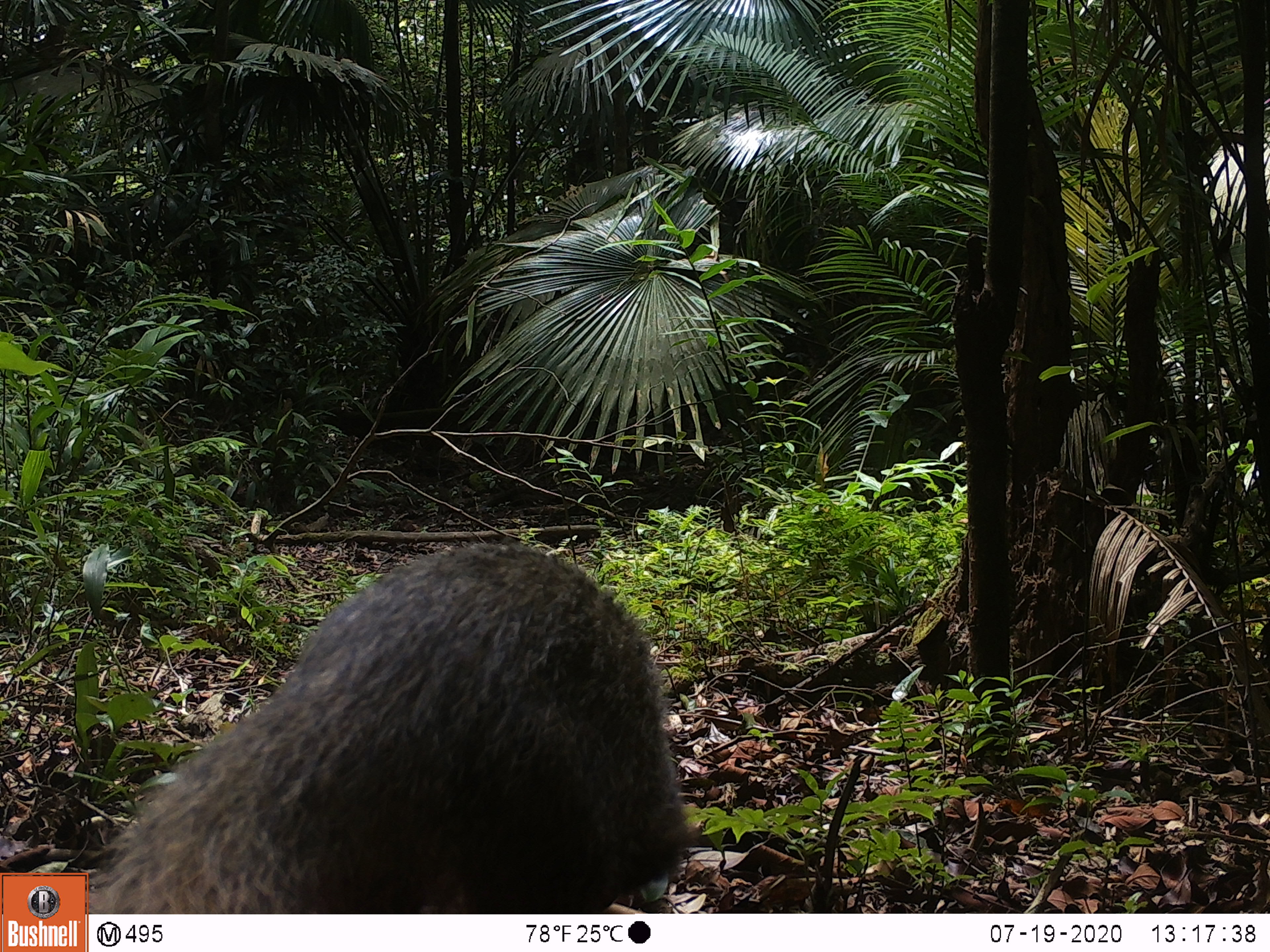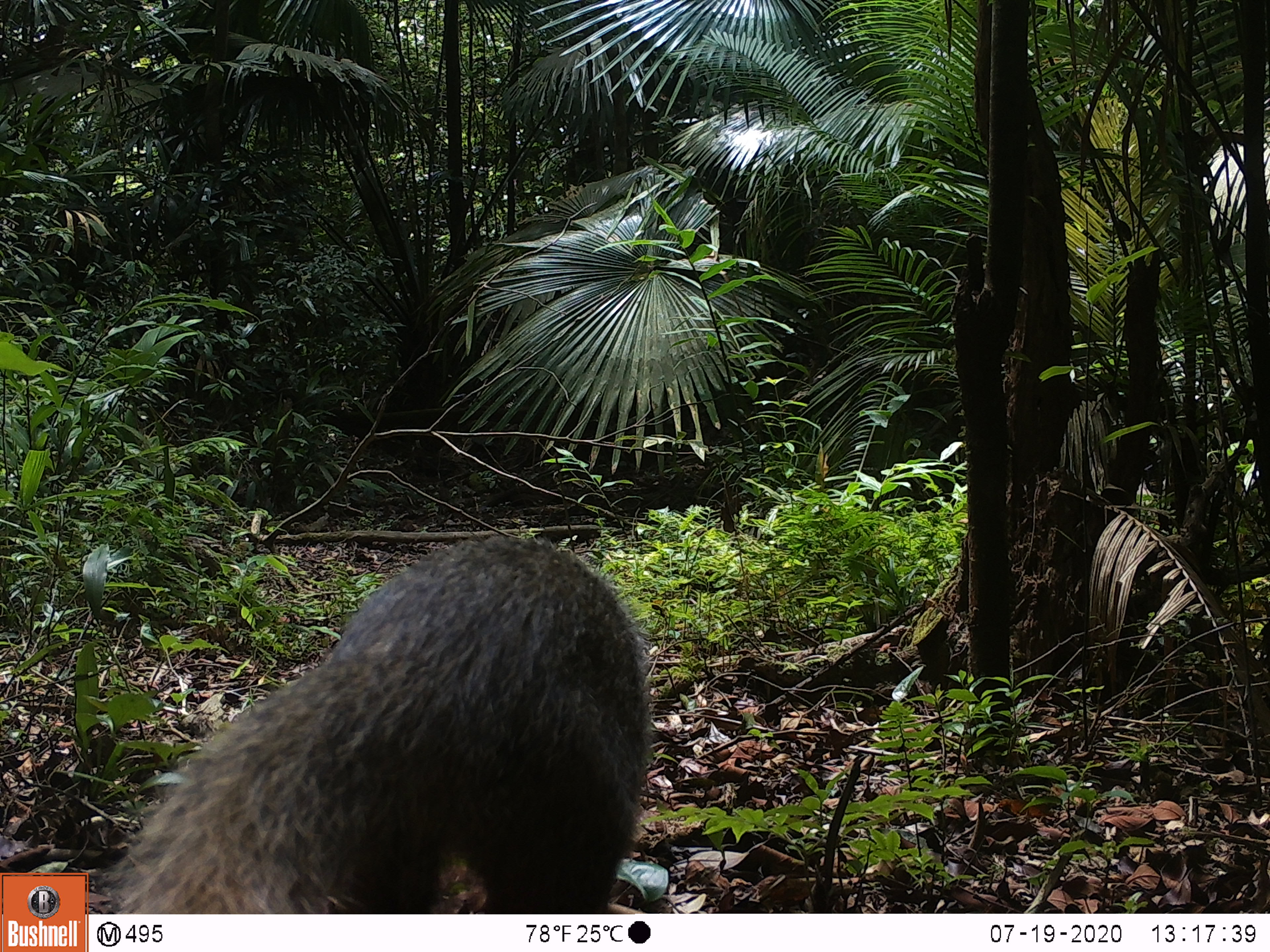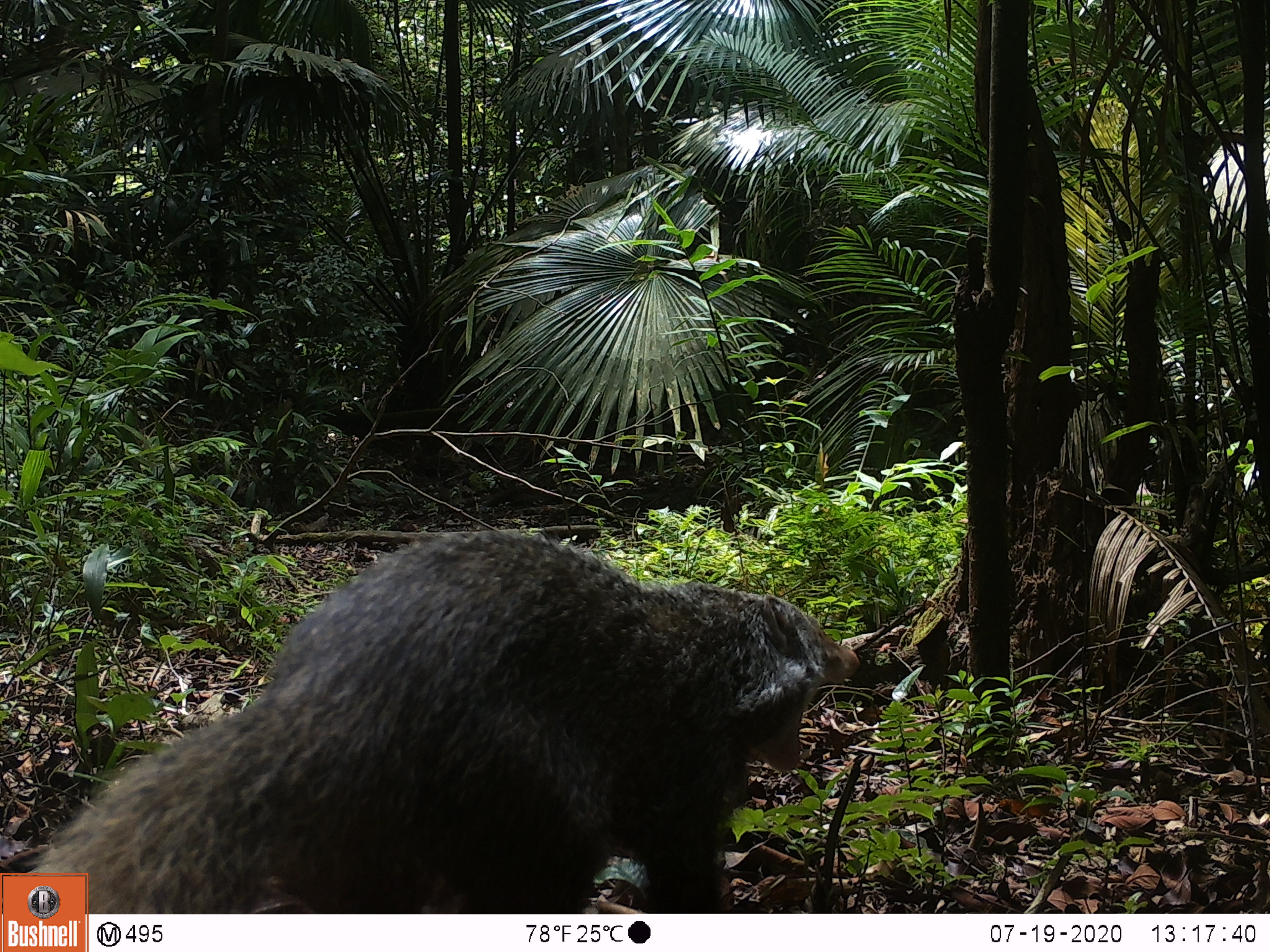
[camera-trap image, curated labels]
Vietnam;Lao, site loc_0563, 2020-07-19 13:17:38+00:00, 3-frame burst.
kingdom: Animalia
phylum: Chordata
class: Mammalia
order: Carnivora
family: Herpestidae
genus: Urva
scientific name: Urva urva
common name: crab-eating mongoose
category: crab eating mongoose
Crab eating mongoose (crab-eating mongoose) (Urva urva). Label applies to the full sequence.